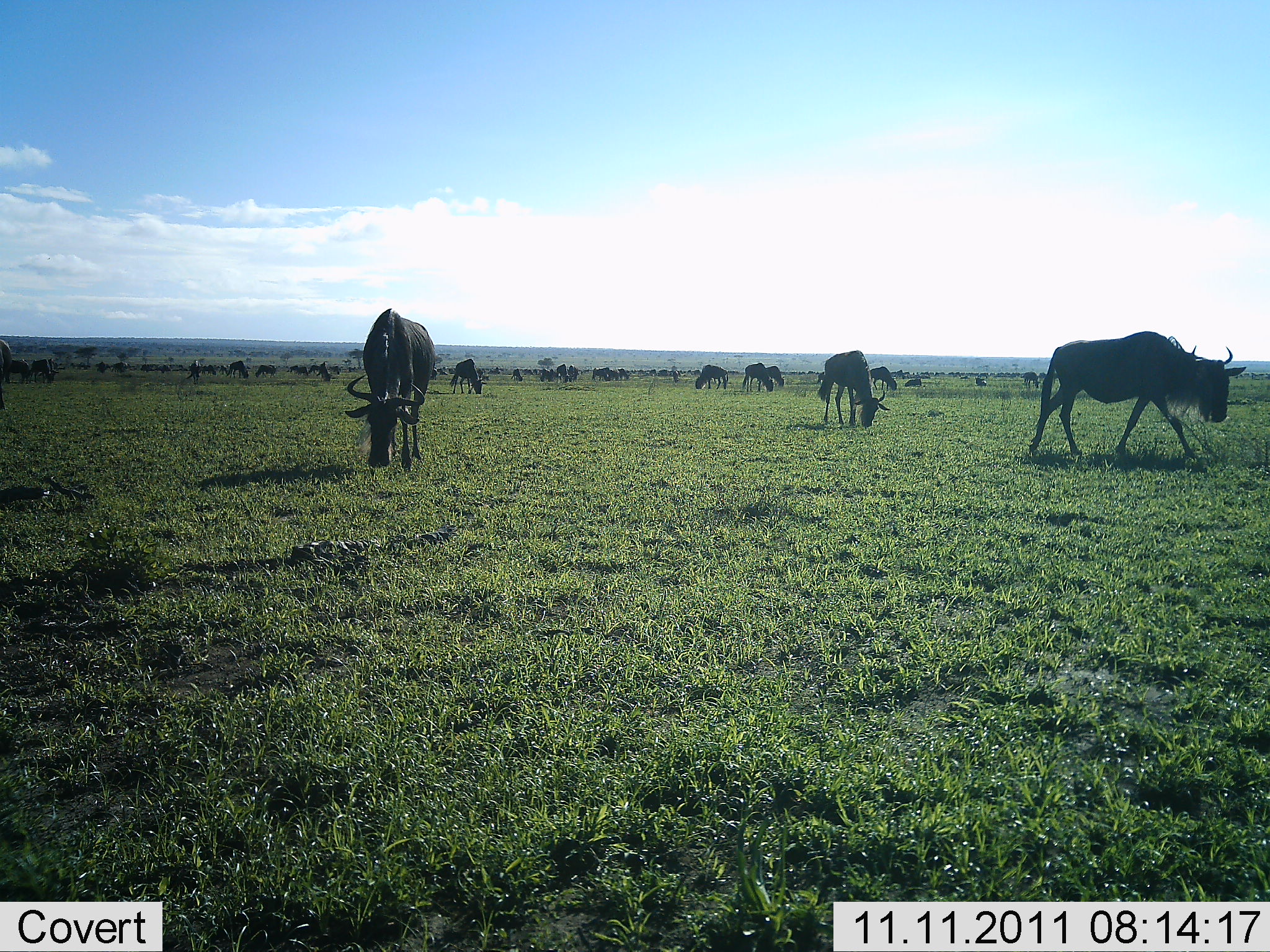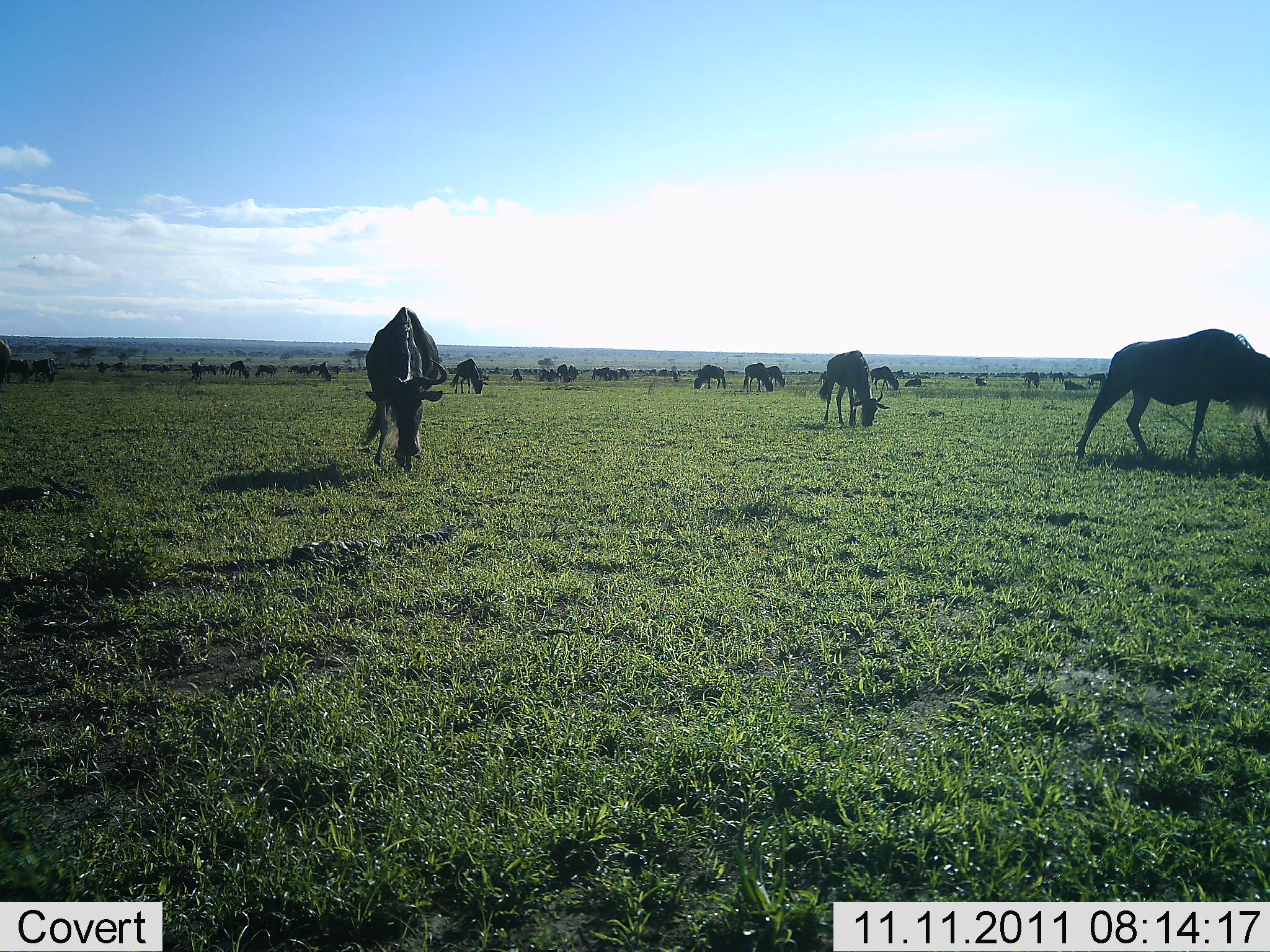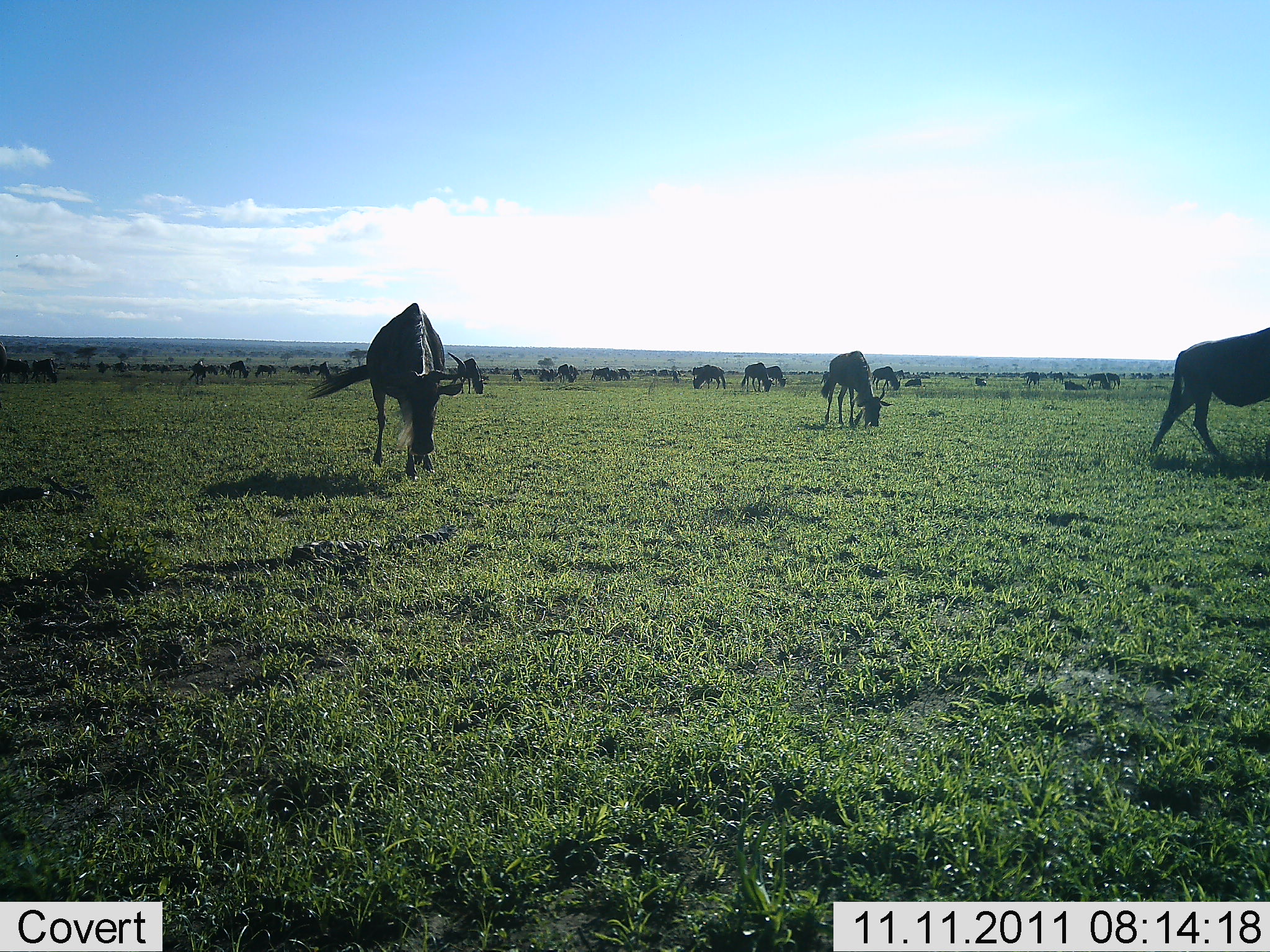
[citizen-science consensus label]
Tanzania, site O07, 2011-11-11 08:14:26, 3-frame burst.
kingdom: Animalia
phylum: Chordata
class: Mammalia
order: Artiodactyla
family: Bovidae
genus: Connochaetes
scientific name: Connochaetes taurinus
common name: blue wildebeest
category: wildebeest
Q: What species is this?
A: Wildebeest (blue wildebeest) (Connochaetes taurinus).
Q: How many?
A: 11-50.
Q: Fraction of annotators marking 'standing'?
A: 54%.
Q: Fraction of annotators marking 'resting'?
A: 8%.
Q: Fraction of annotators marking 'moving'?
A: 69%.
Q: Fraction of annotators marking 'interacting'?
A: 0%.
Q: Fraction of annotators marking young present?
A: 0%.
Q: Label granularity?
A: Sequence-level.